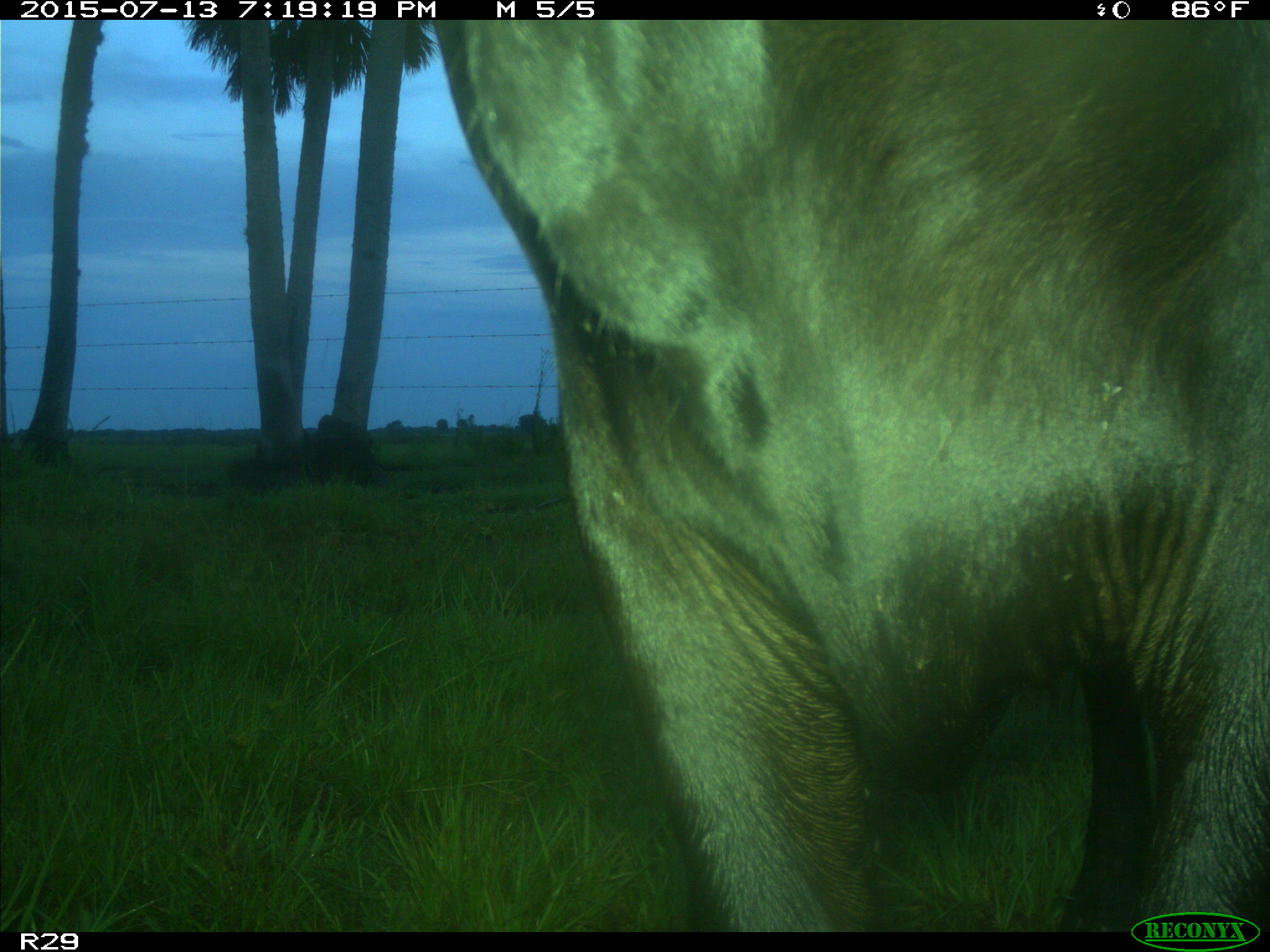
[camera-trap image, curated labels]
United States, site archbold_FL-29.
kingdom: Animalia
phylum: Chordata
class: Mammalia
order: Artiodactyla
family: Bovidae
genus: Bos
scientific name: Bos taurus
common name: domestic cow